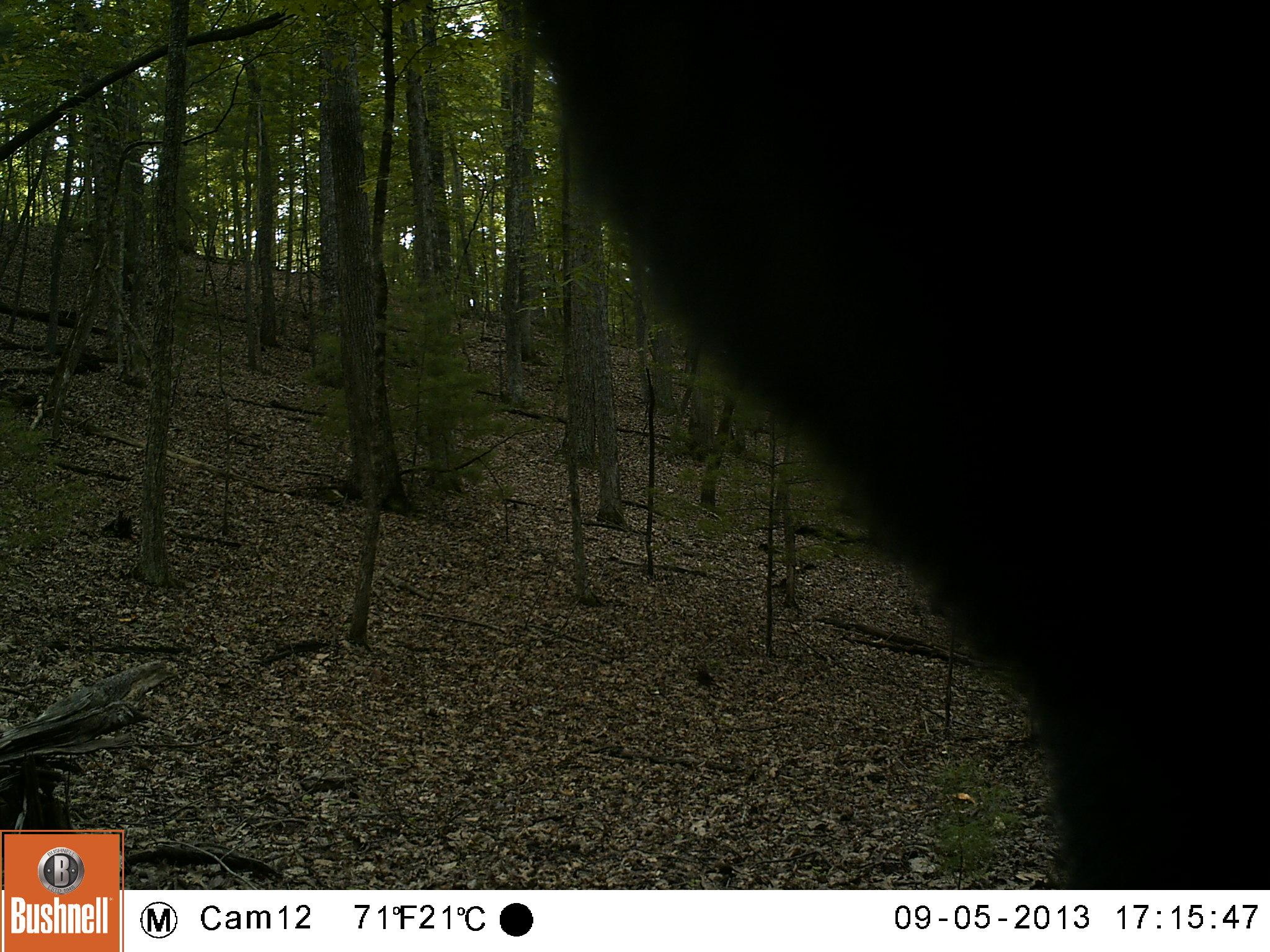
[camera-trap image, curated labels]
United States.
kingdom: Animalia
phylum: Chordata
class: Mammalia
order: Carnivora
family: Ursidae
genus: Ursus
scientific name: Ursus americanus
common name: american black bear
American Black Bear (Ursus americanus).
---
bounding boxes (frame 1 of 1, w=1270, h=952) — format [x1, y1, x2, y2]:
American Black Bear: [492, 0, 1270, 879]